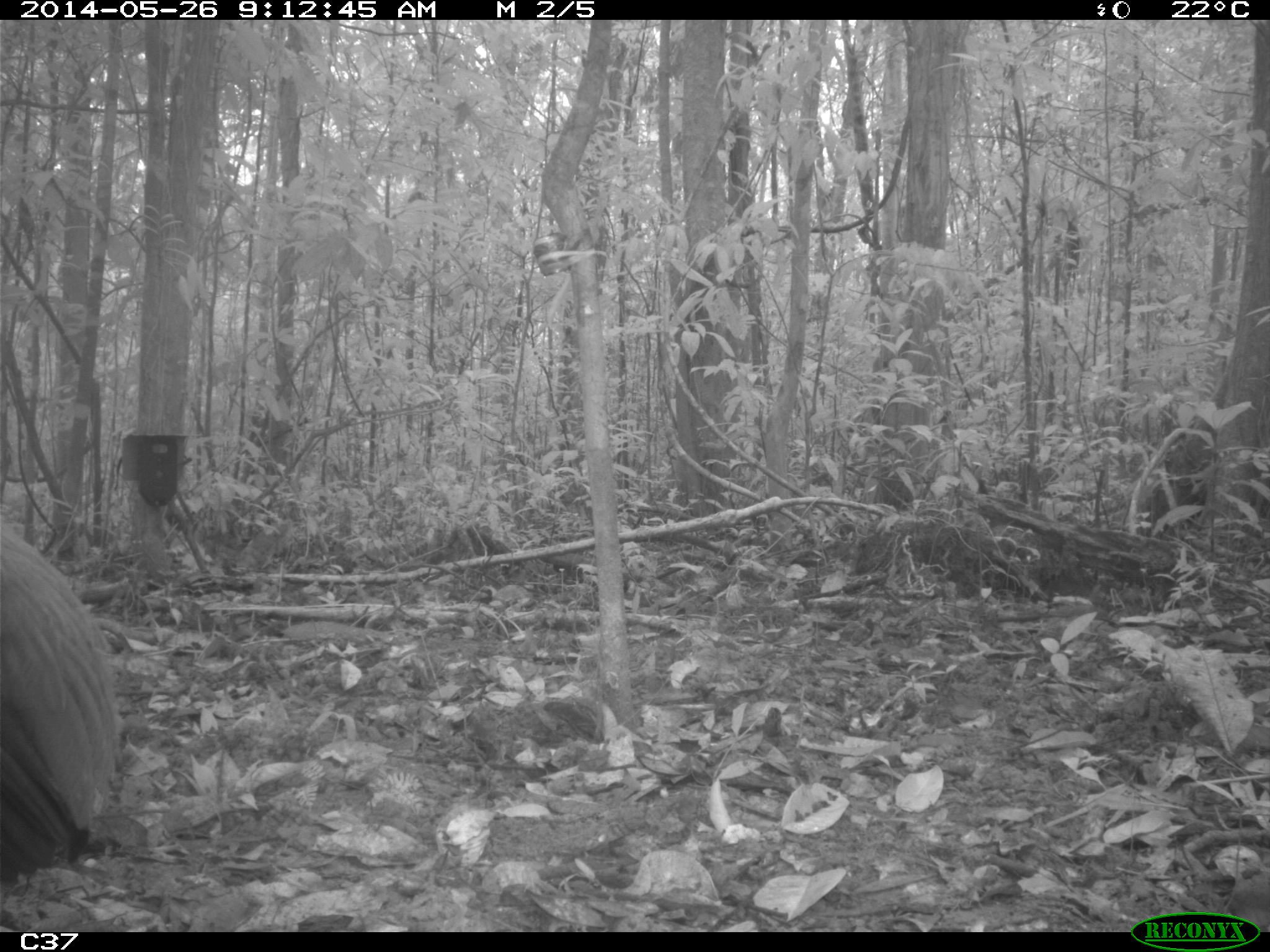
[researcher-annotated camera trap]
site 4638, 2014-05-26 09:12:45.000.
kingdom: Animalia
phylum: Chordata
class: Aves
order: Gruiformes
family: Psophiidae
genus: Psophia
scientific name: Psophia crepitans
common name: gray-winged trumpeter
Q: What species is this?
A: Psophia crepitans (gray-winged trumpeter).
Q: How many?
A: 3.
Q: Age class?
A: Adult.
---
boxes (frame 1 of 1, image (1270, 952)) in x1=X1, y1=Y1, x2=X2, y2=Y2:
psophia crepitans: x1=0, y1=528, x2=121, y2=889